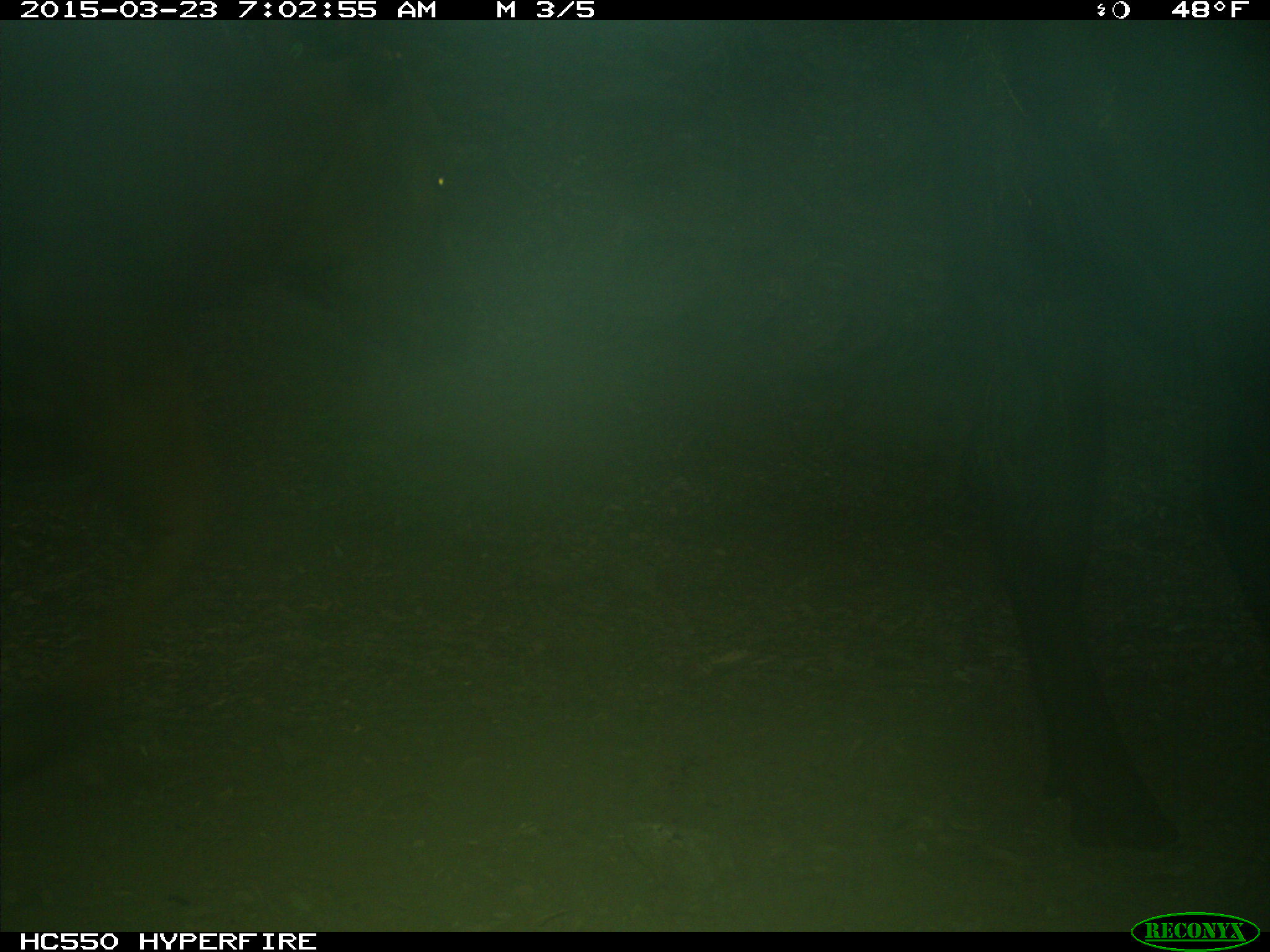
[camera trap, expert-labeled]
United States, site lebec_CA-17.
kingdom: Animalia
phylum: Chordata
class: Mammalia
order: Artiodactyla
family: Bovidae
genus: Bos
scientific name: Bos taurus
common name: domestic cow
Bos taurus (domestic cow).